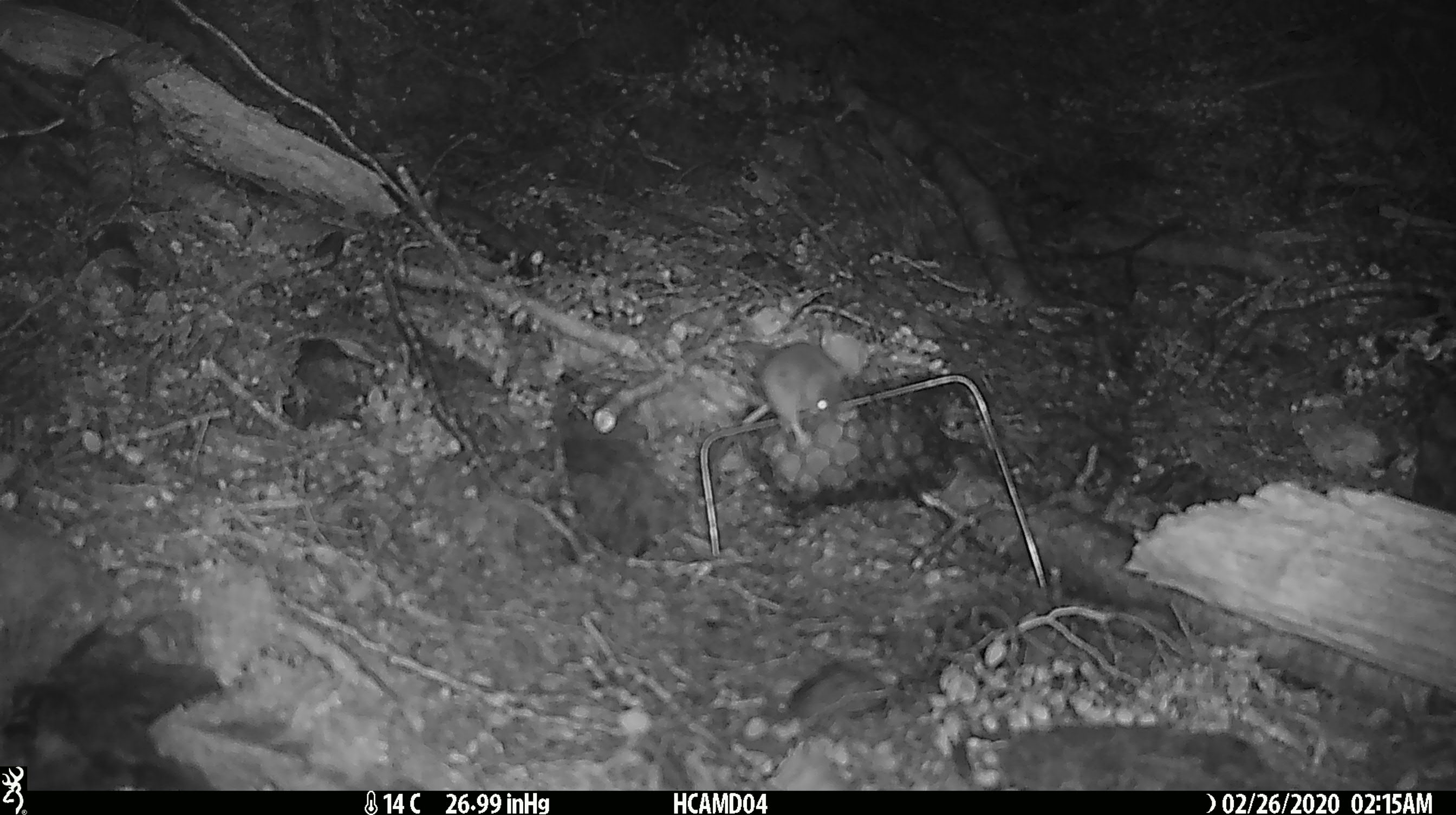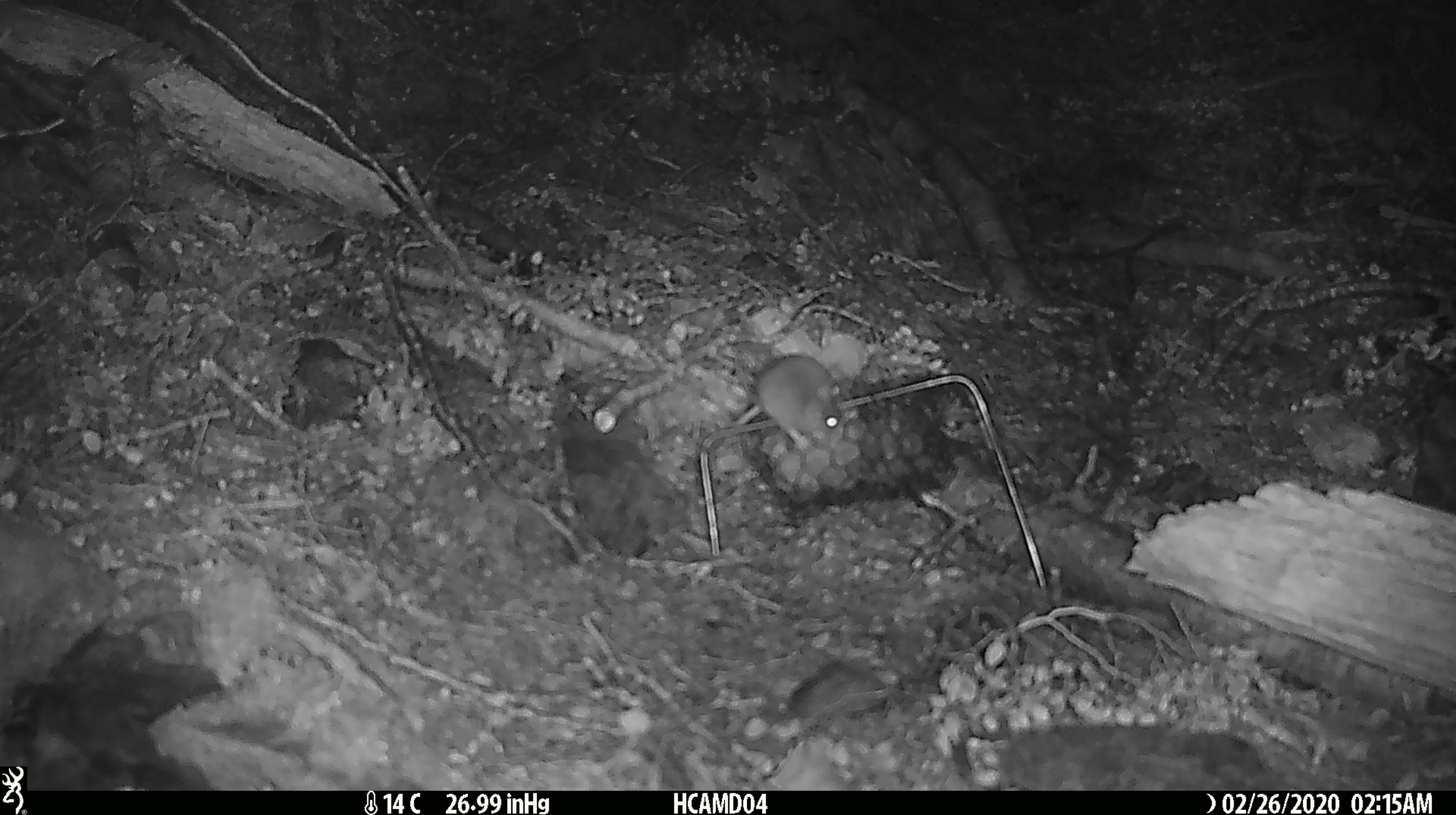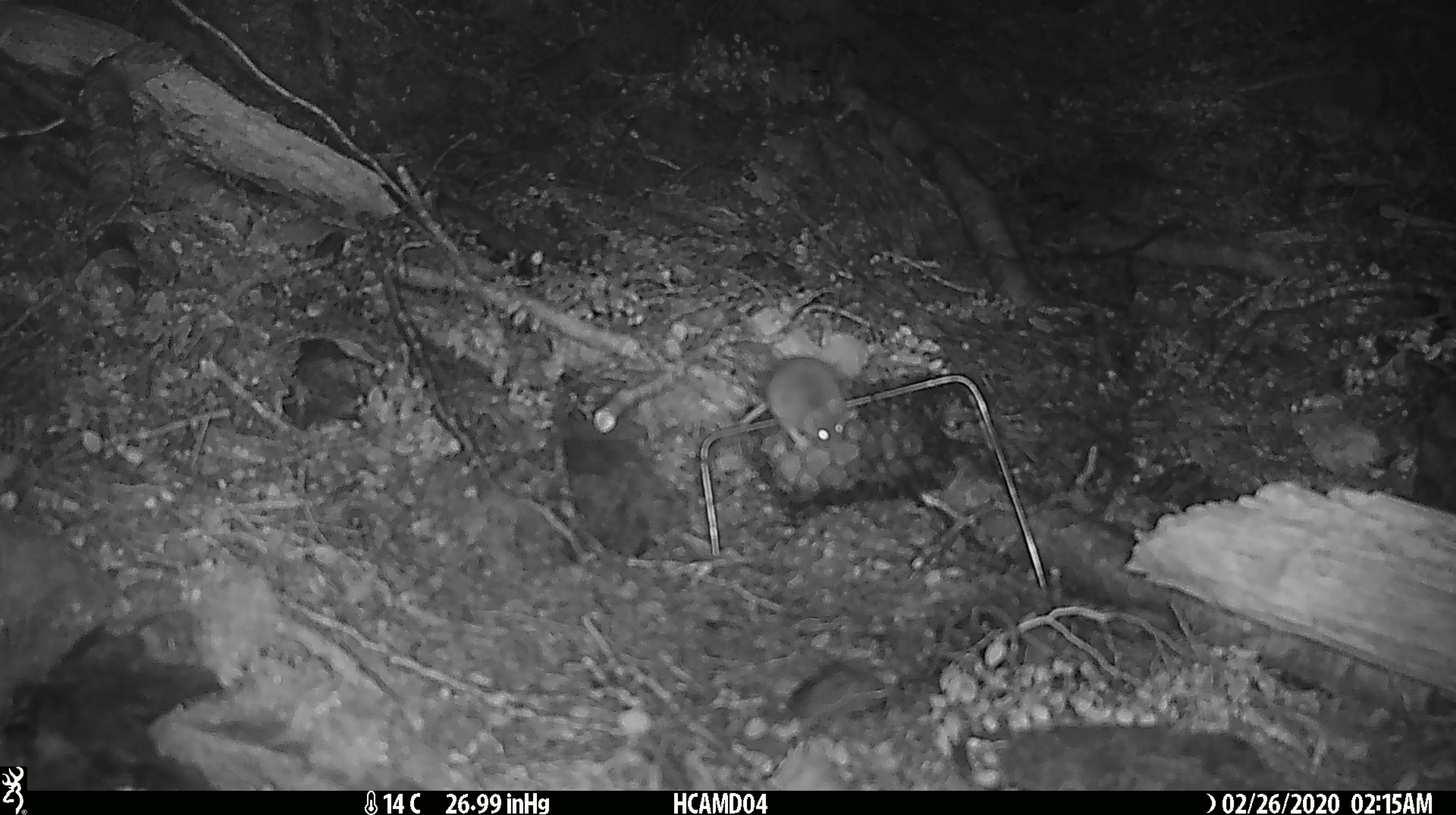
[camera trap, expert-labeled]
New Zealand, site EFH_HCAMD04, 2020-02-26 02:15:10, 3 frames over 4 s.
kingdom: Animalia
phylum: Chordata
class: Mammalia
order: Rodentia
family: Muridae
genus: Mus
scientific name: Mus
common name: mouse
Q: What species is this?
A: Mouse (Mus).